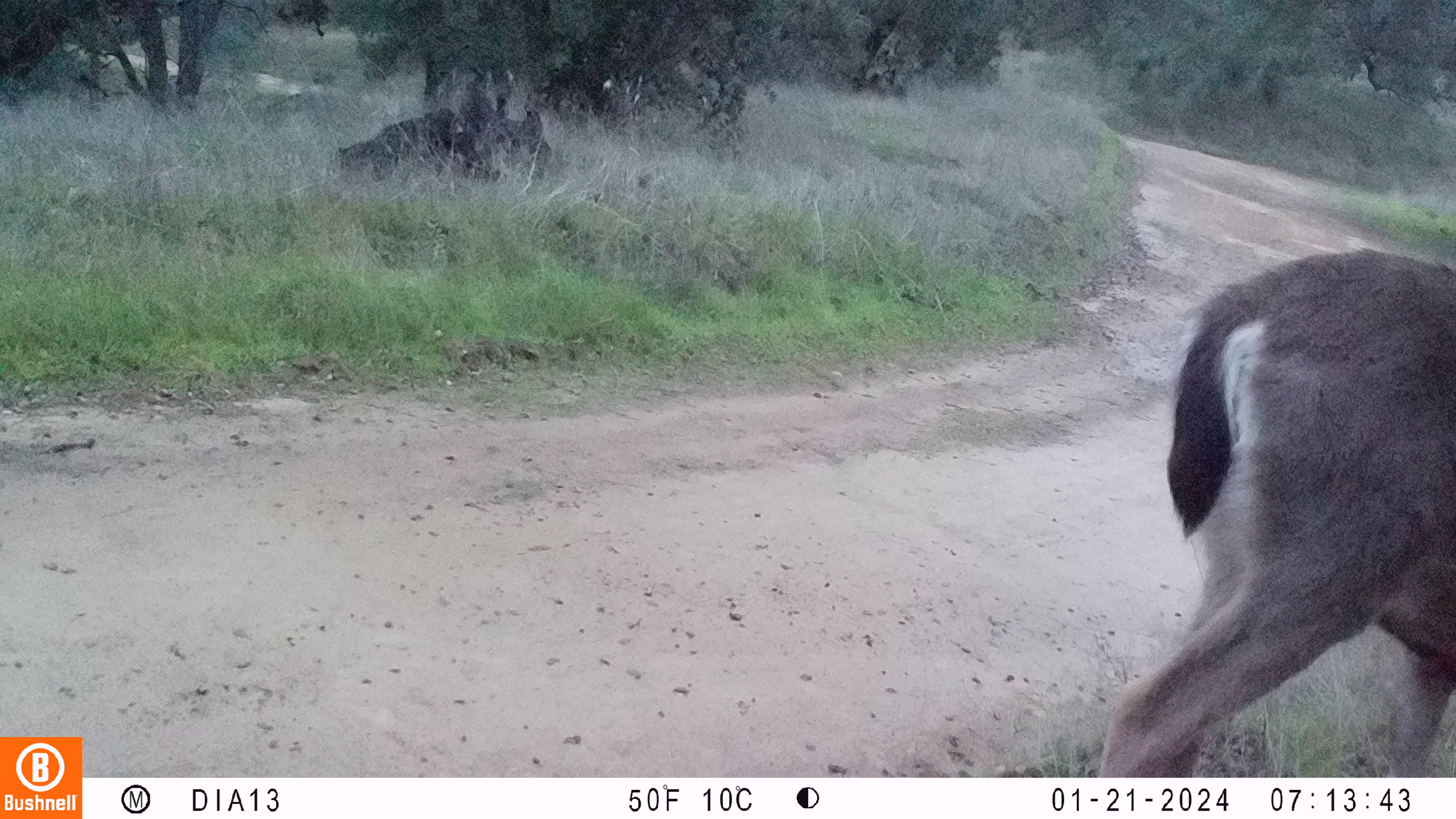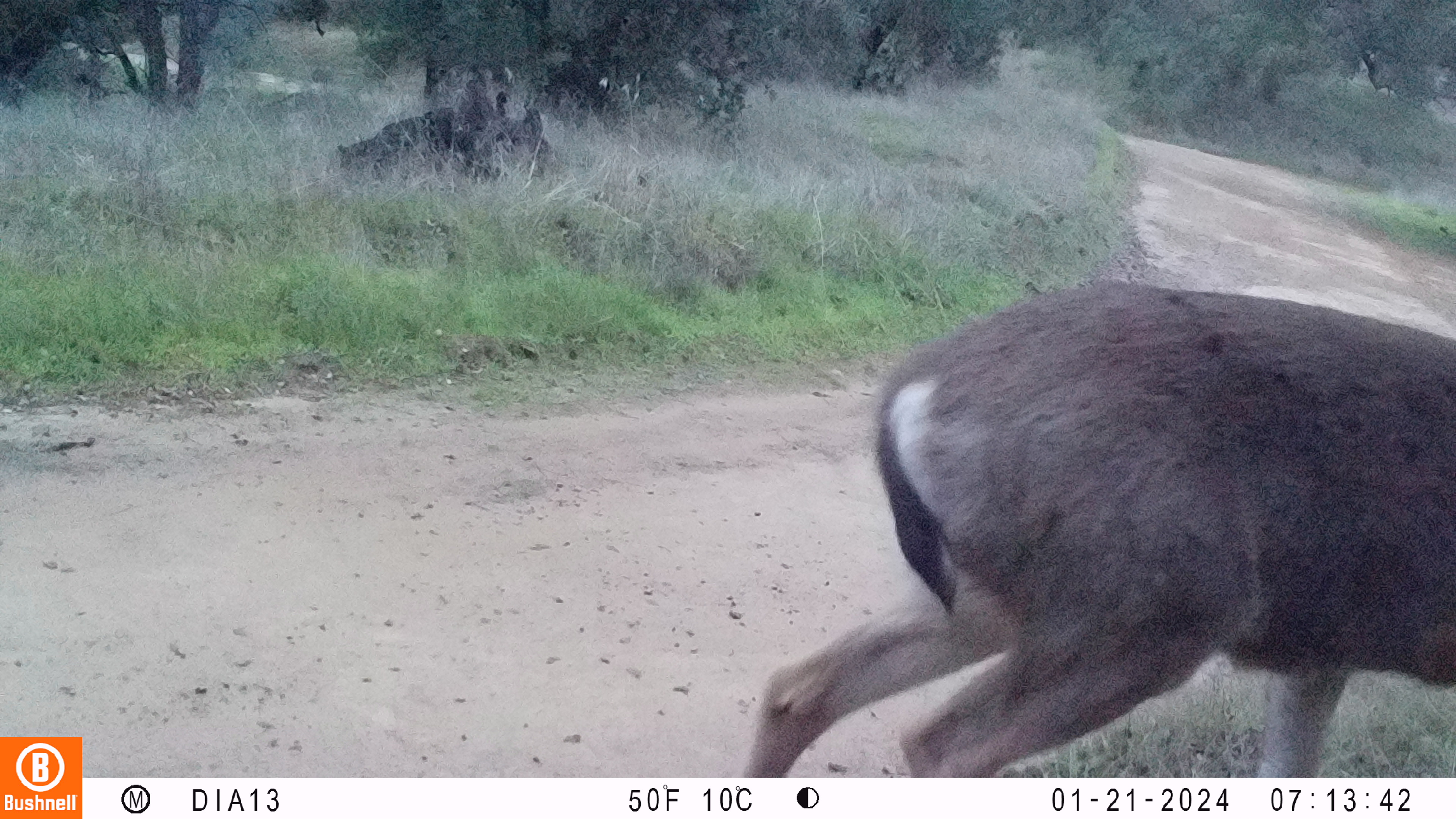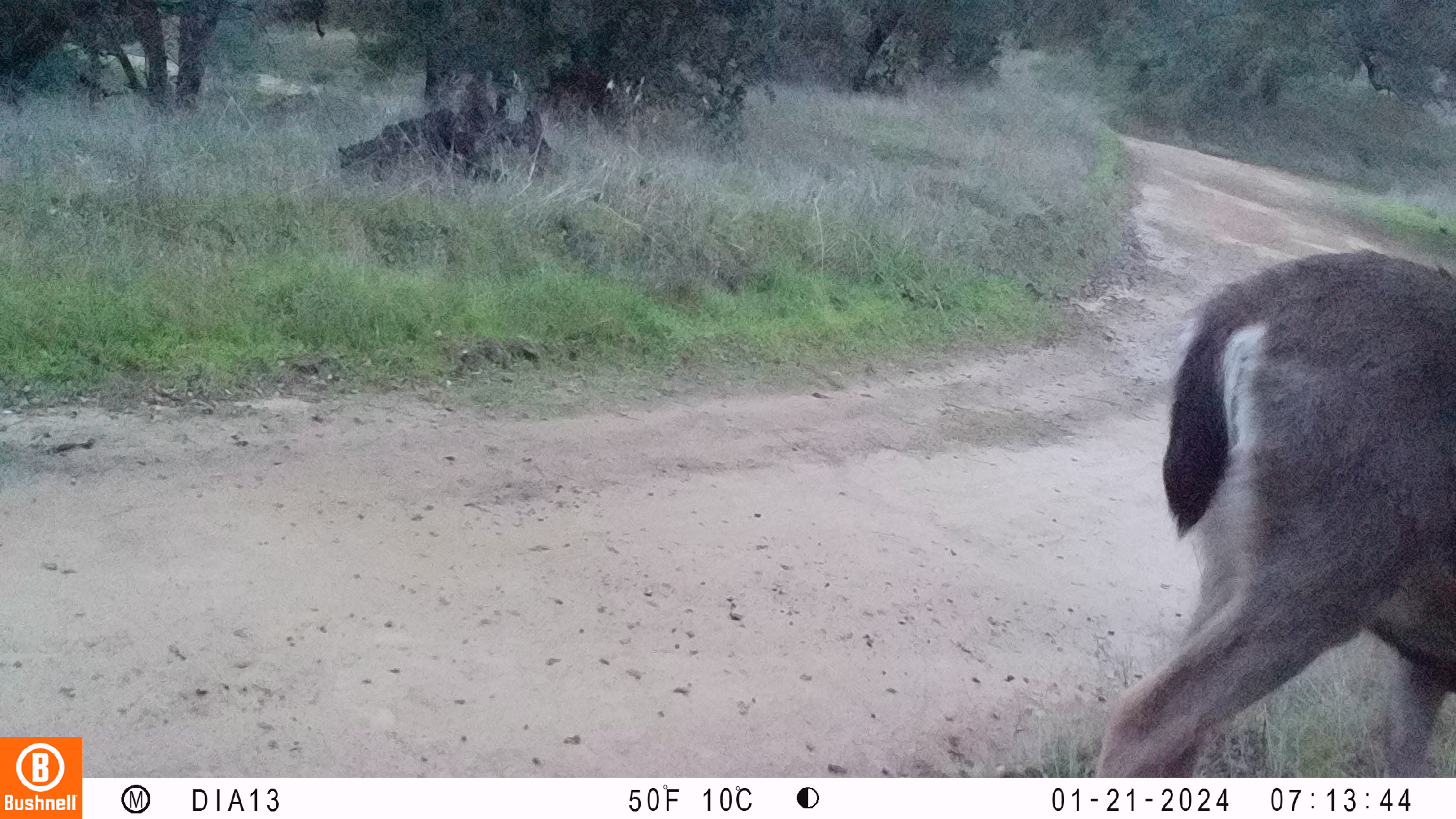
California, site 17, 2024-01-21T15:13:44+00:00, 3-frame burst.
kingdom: Animalia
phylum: Chordata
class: Mammalia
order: Artiodactyla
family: Cervidae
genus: Odocoileus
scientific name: Odocoileus hemionus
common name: mule deer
Mule deer (Odocoileus hemionus).